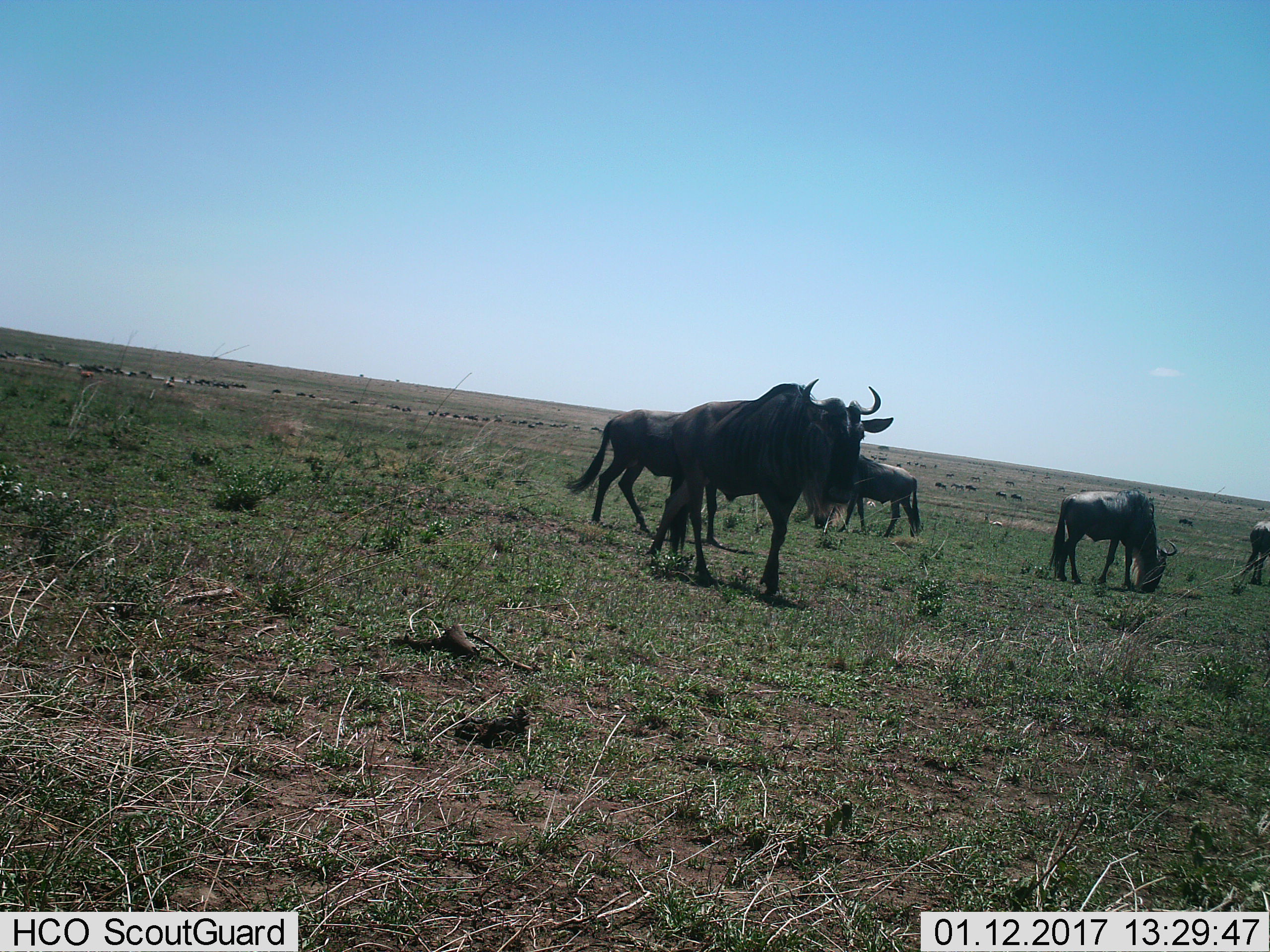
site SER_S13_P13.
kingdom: Animalia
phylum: Chordata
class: Mammalia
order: Artiodactyla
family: Bovidae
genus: Connochaetes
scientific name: Connochaetes taurinus taurinus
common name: blue wildebeest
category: wildebeestblue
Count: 5.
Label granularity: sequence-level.